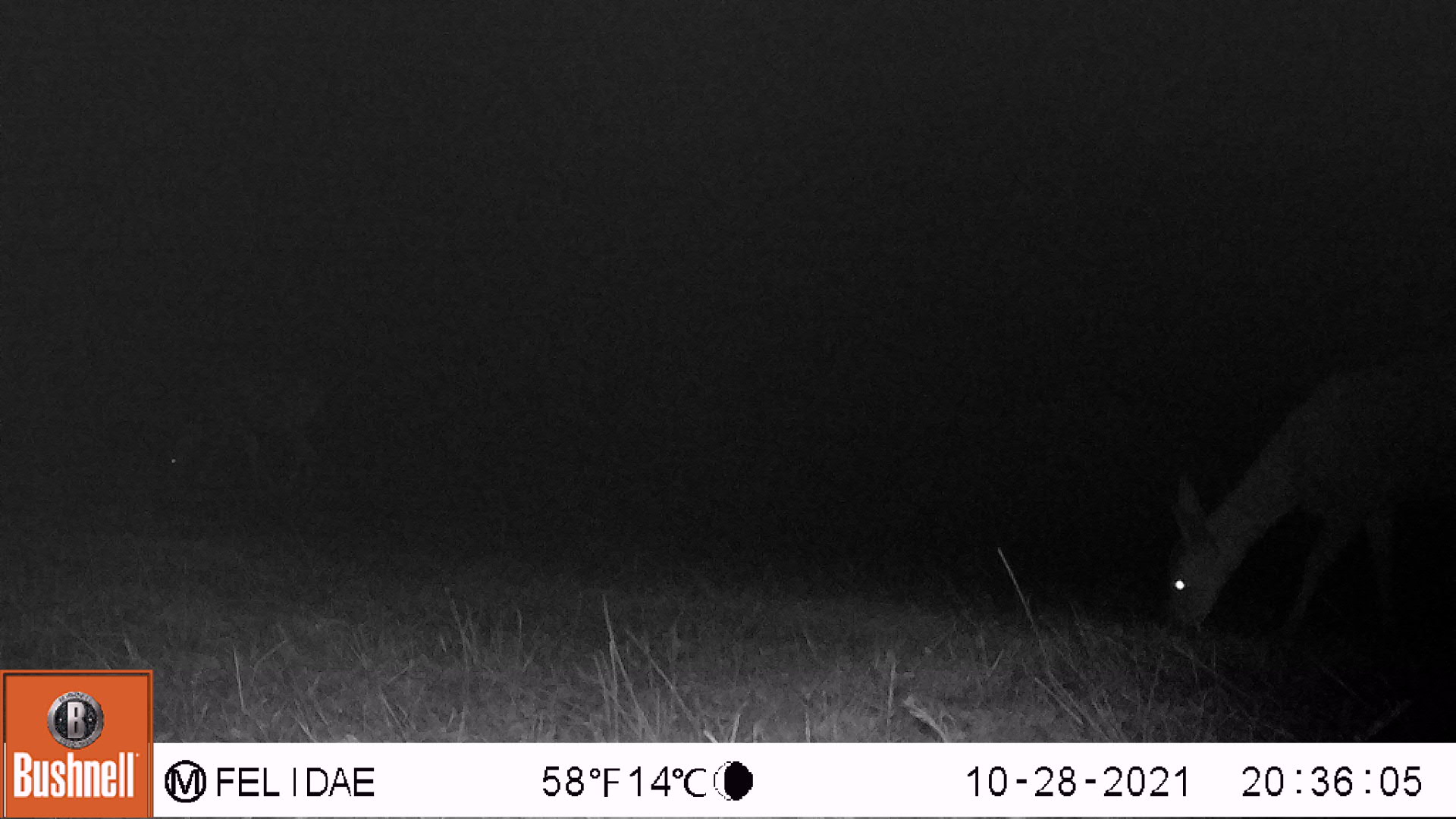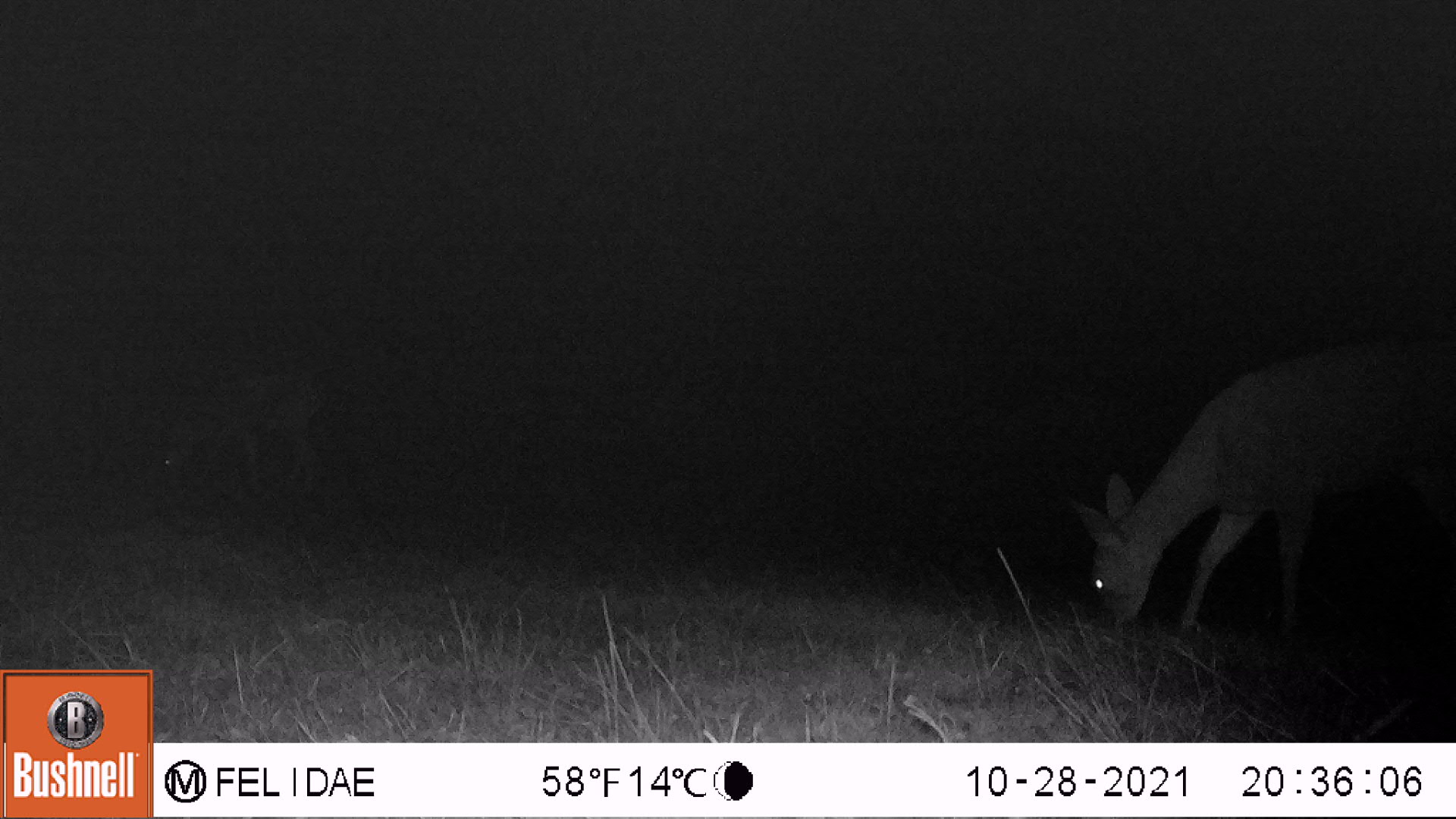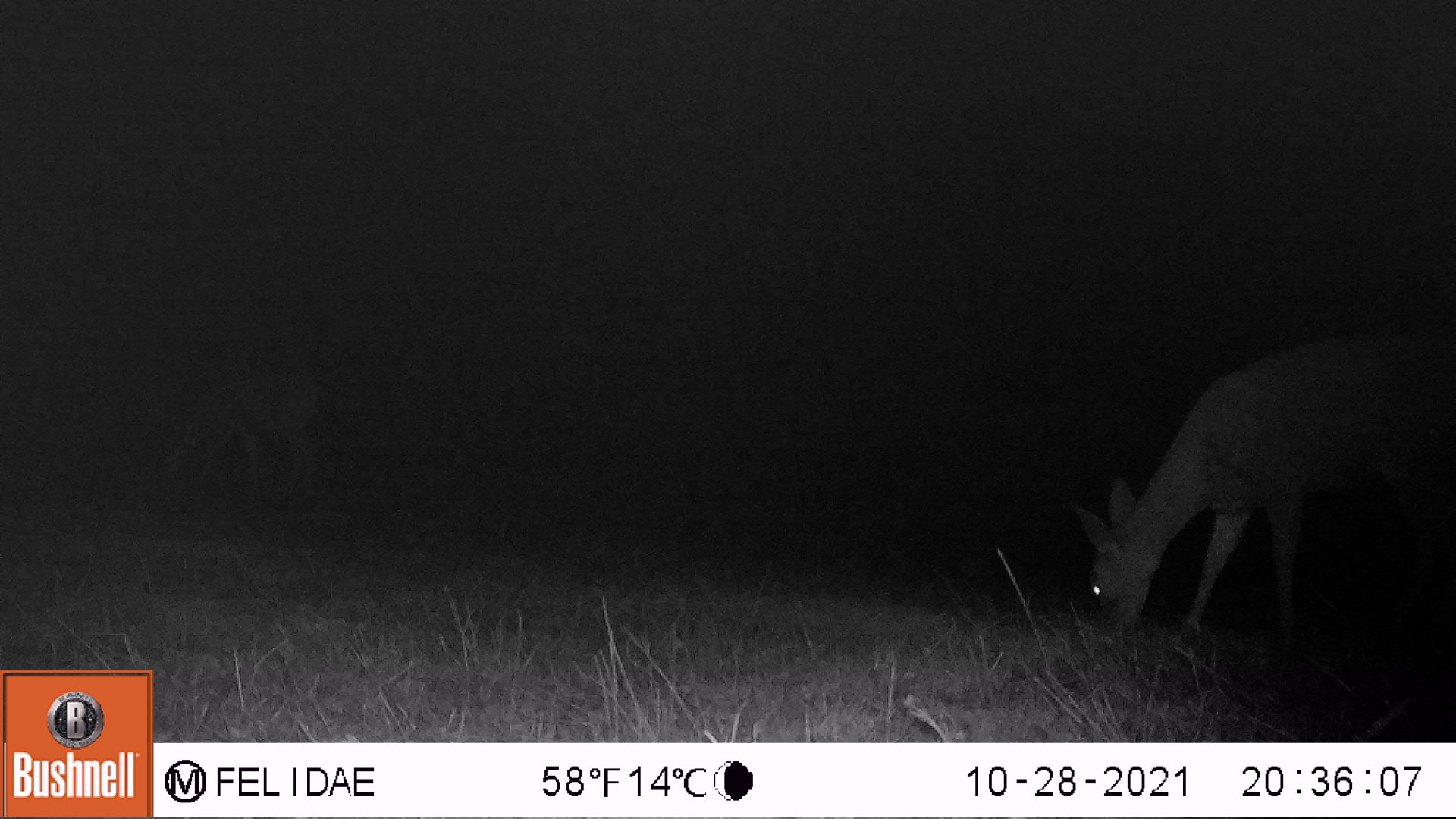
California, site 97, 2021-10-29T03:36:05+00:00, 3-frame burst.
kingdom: Animalia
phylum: Chordata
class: Mammalia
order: Artiodactyla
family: Cervidae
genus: Odocoileus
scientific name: Odocoileus hemionus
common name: mule deer